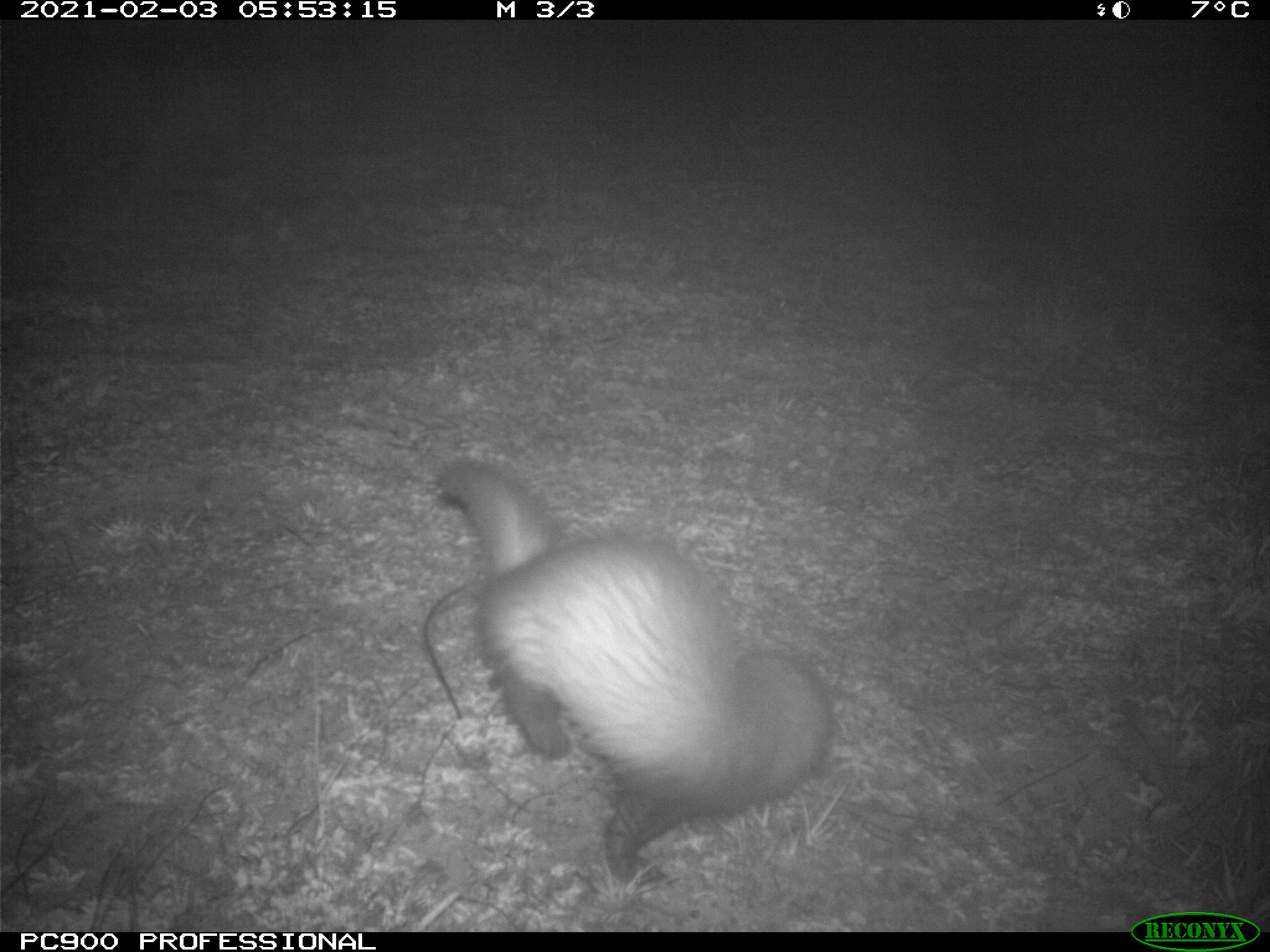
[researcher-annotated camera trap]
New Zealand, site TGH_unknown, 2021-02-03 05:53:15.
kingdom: Animalia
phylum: Chordata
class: Mammalia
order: Carnivora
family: Mustelidae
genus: Mustela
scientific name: Mustela furo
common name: ferret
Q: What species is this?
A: Ferret (Mustela furo).